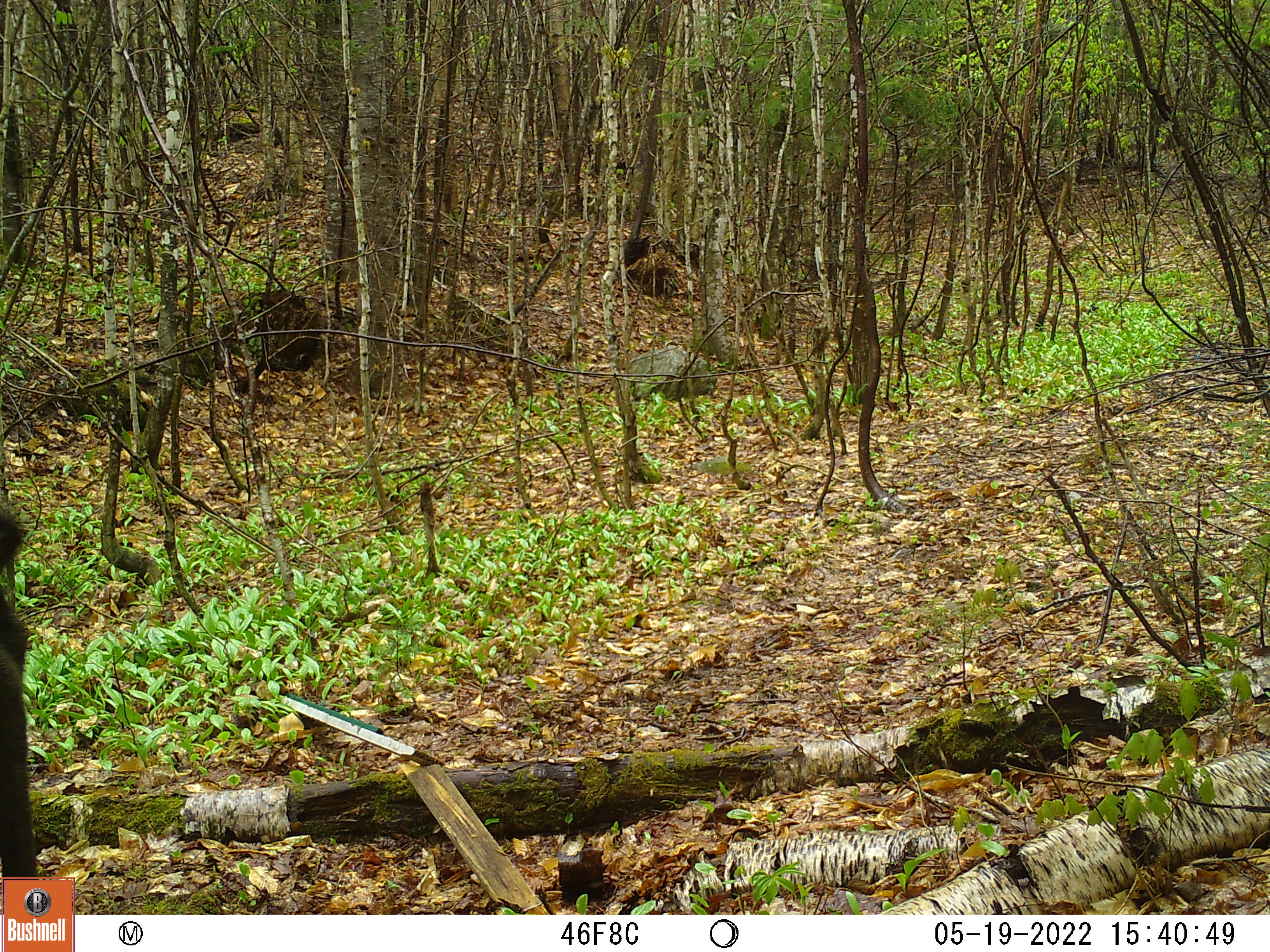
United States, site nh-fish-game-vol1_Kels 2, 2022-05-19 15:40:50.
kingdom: Animalia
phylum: Chordata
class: Mammalia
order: Artiodactyla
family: Cervidae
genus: Alces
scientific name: Alces alces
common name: moose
Moose (Alces alces).